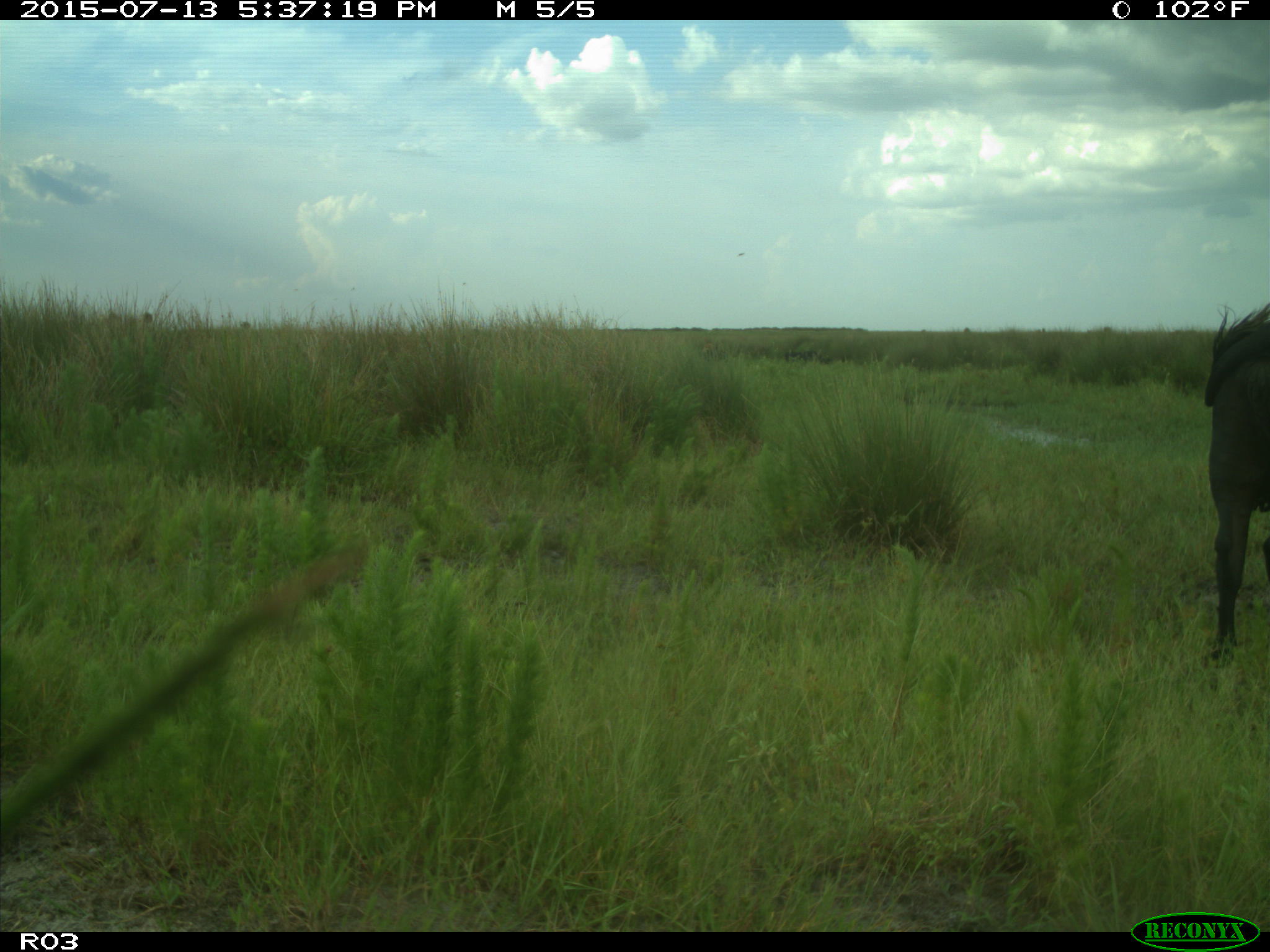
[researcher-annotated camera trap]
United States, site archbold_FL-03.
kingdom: Animalia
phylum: Chordata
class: Mammalia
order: Artiodactyla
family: Bovidae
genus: Bos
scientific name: Bos taurus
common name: domestic cow